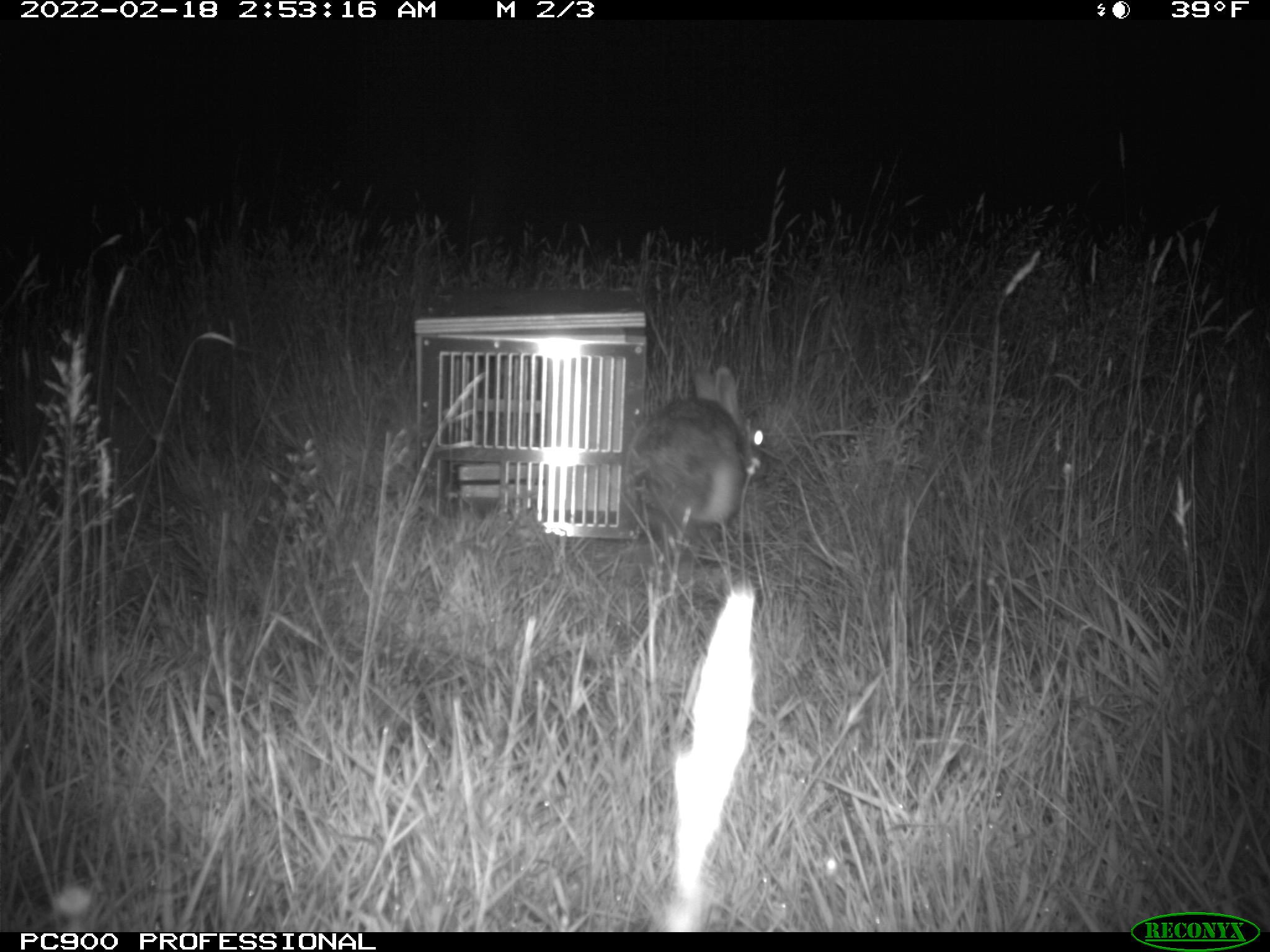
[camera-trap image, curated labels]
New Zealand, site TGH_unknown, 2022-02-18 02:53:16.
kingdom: Animalia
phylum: Chordata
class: Mammalia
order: Lagomorpha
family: Leporidae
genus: Oryctolagus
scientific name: Oryctolagus cuniculus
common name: european rabbit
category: rabbit